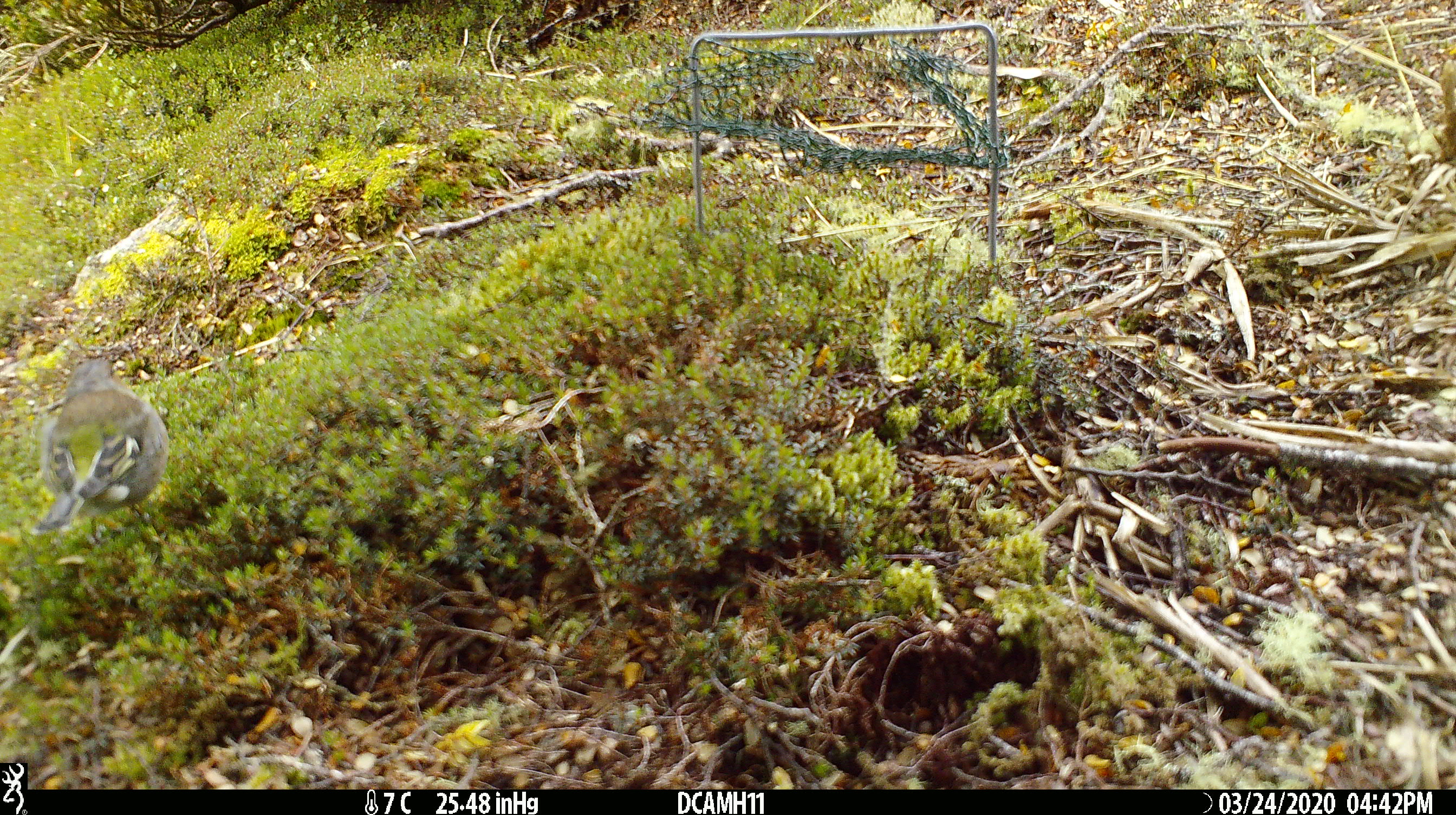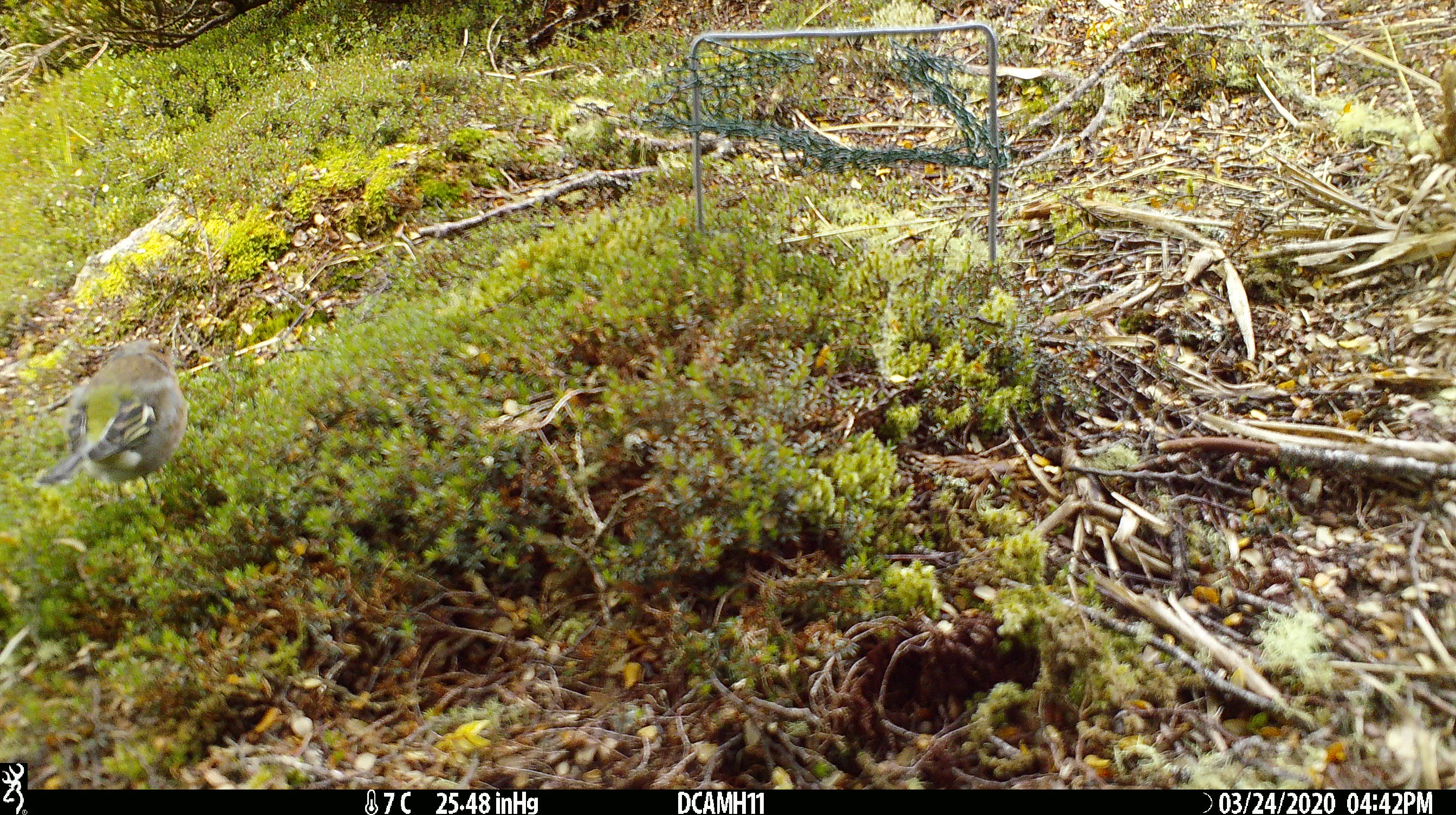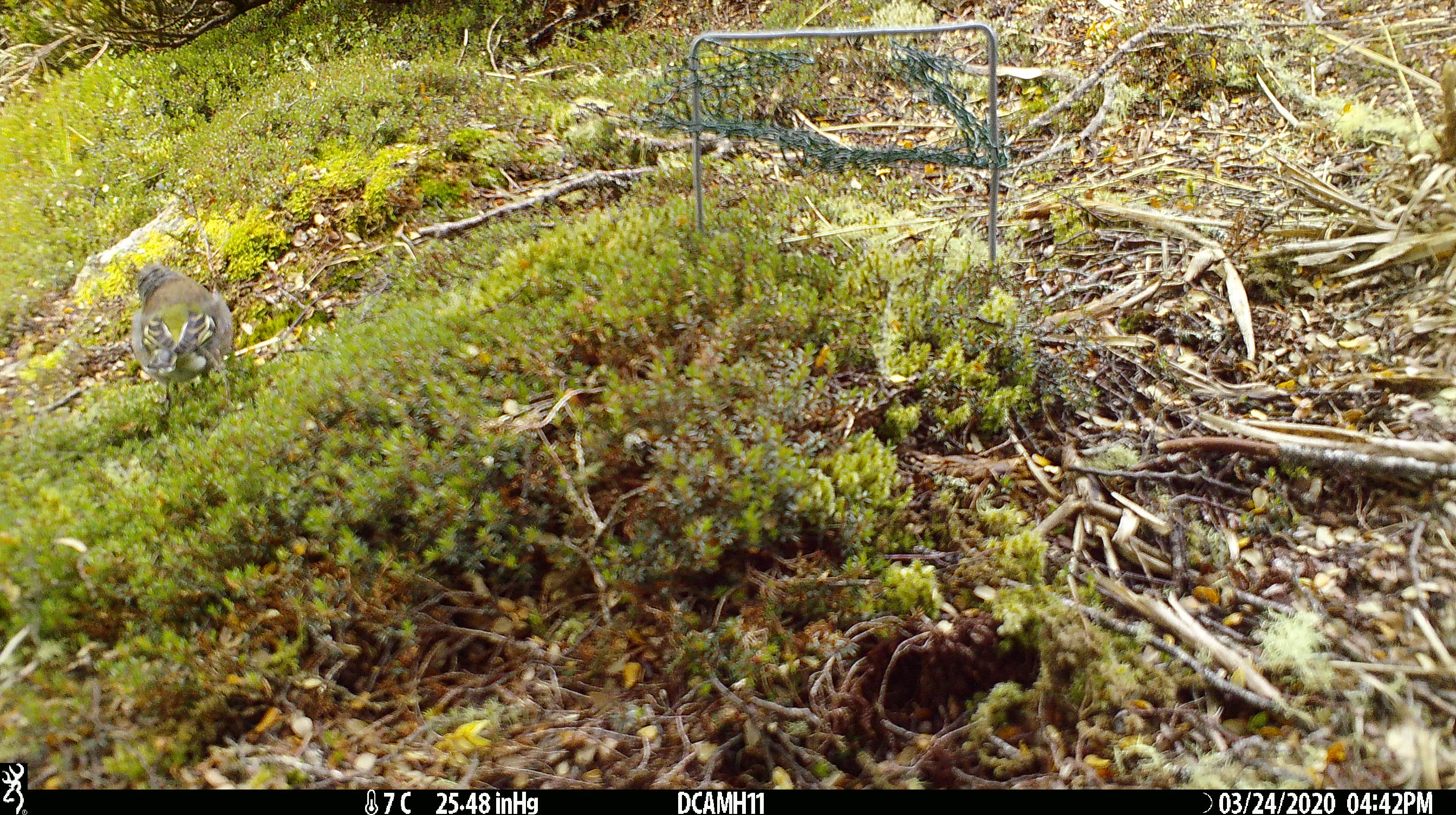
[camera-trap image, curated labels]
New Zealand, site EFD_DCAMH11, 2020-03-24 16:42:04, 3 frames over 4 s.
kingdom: Animalia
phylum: Chordata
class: Aves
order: Passeriformes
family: Fringillidae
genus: Fringilla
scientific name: Fringilla coelebs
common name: common chaffinch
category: chaffinch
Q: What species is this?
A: Chaffinch (common chaffinch) (Fringilla coelebs).